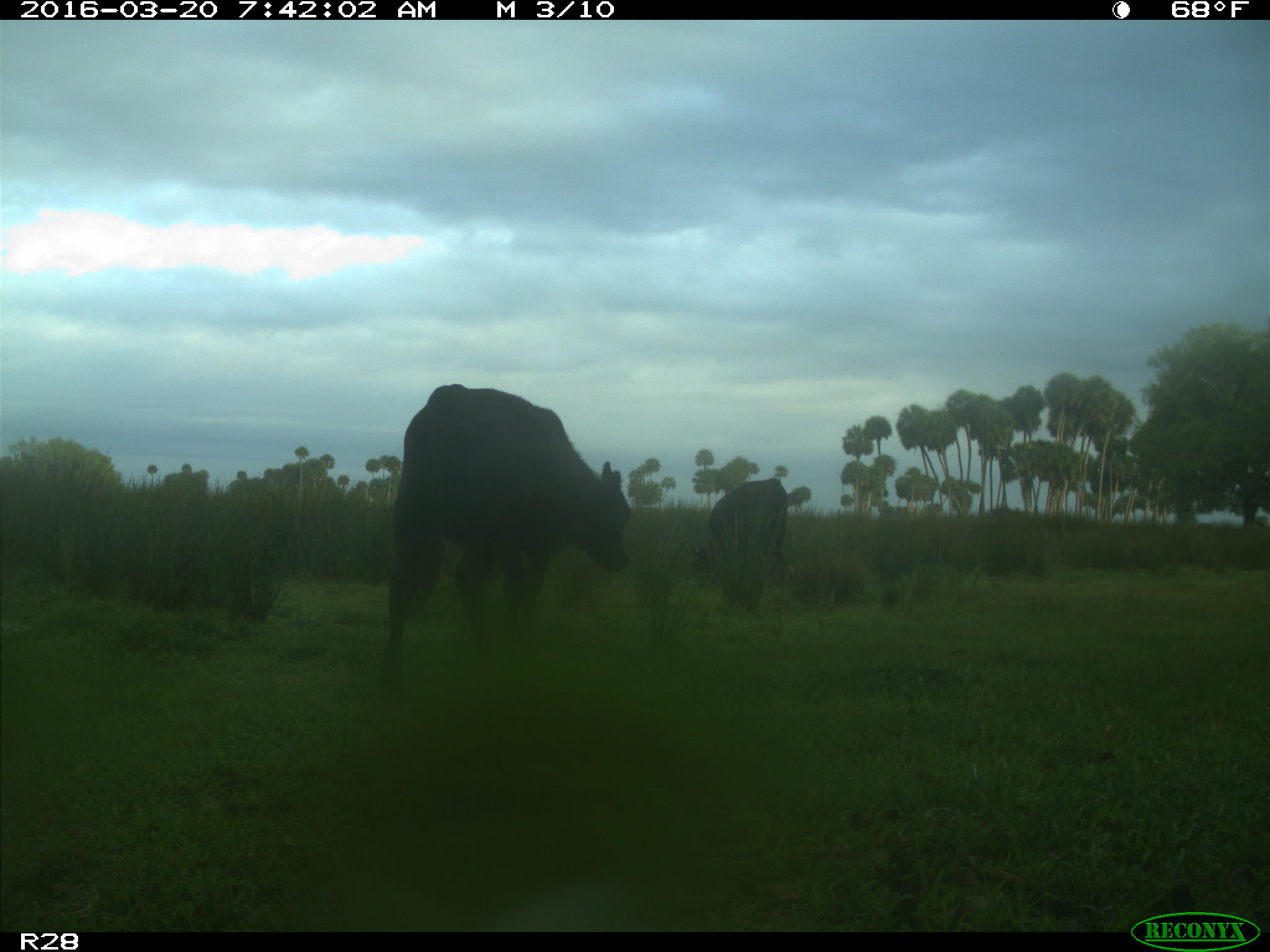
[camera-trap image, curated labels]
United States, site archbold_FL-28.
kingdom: Animalia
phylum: Chordata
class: Mammalia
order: Artiodactyla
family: Bovidae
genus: Bos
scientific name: Bos taurus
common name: domestic cow